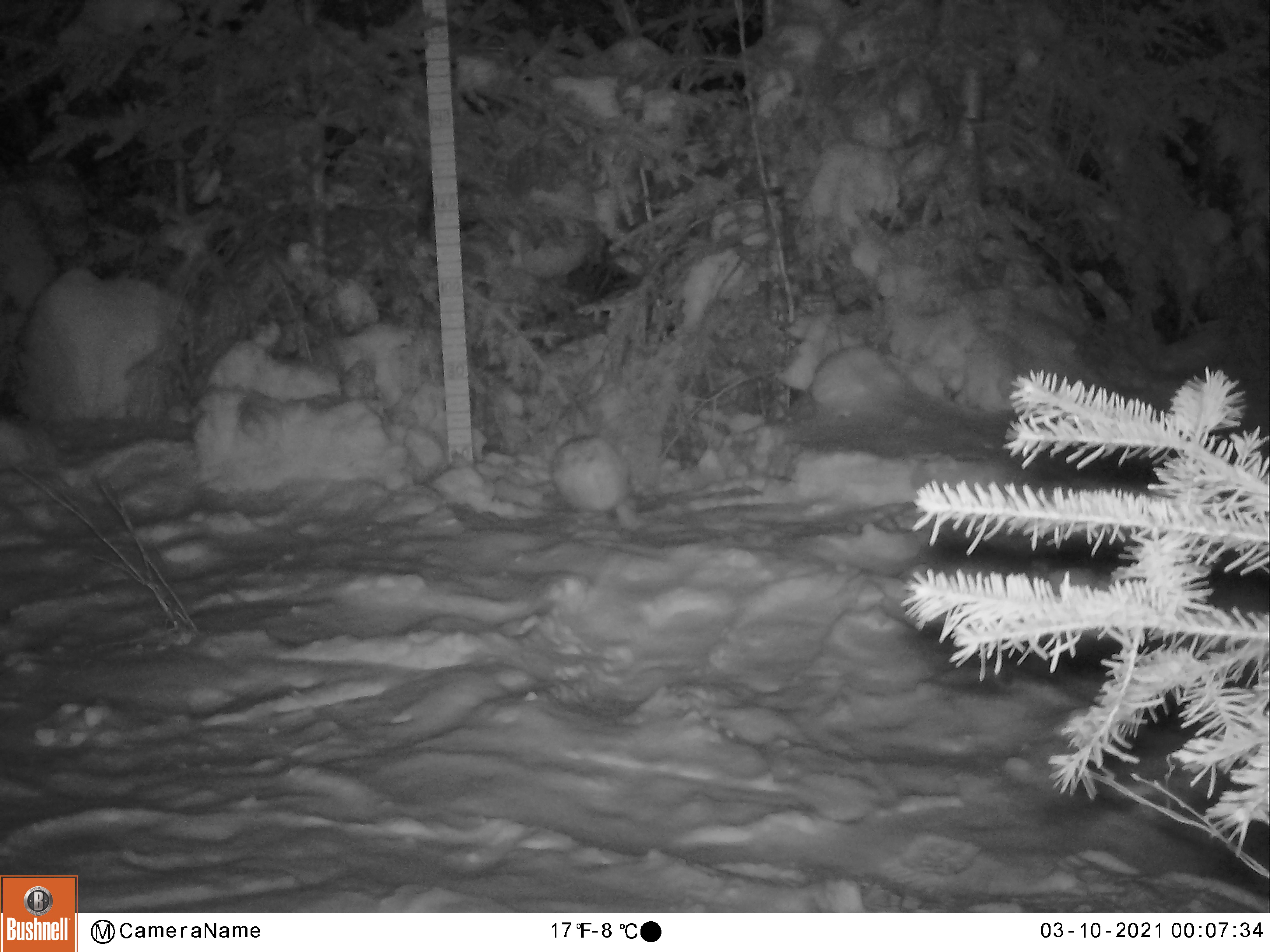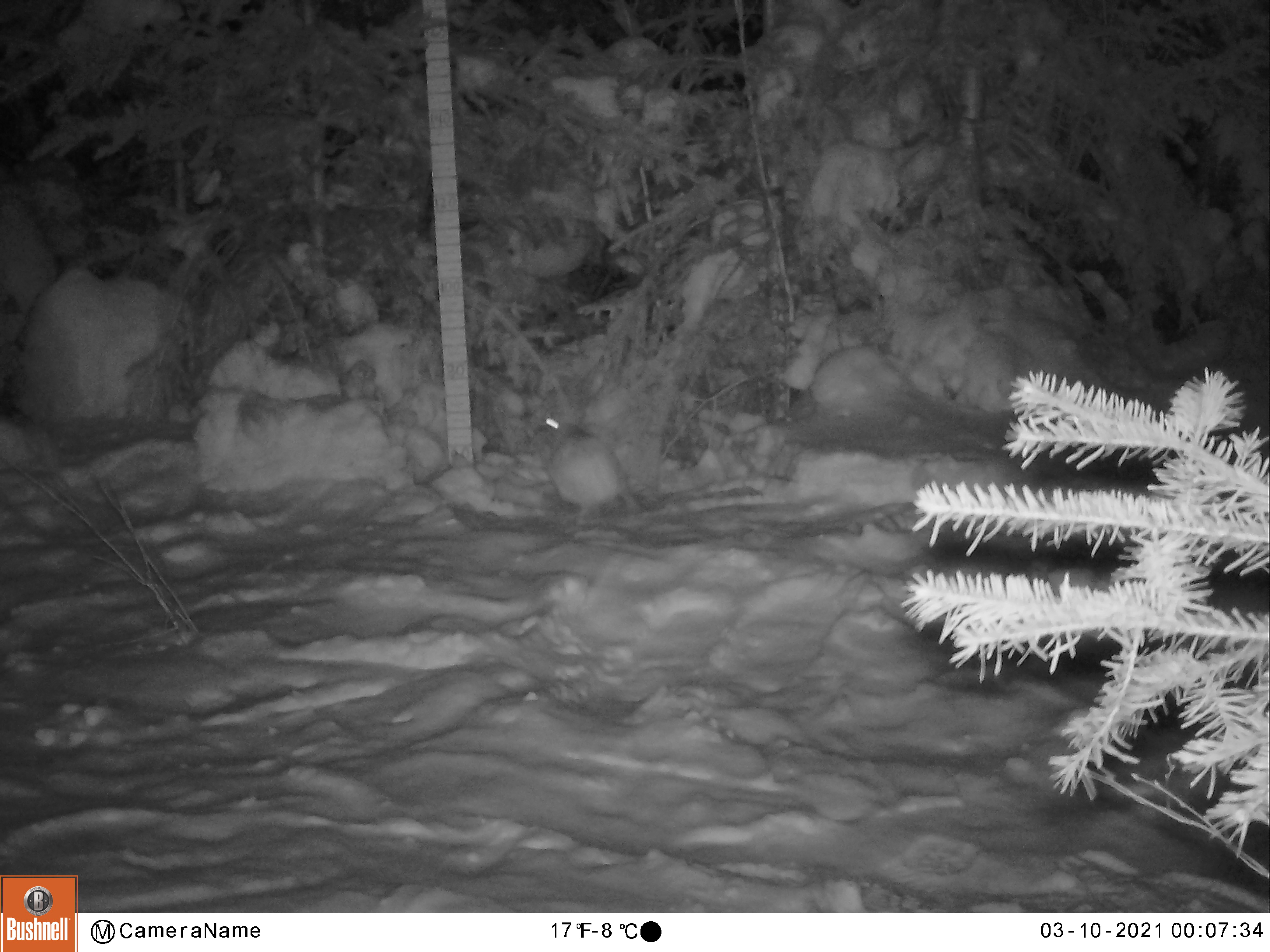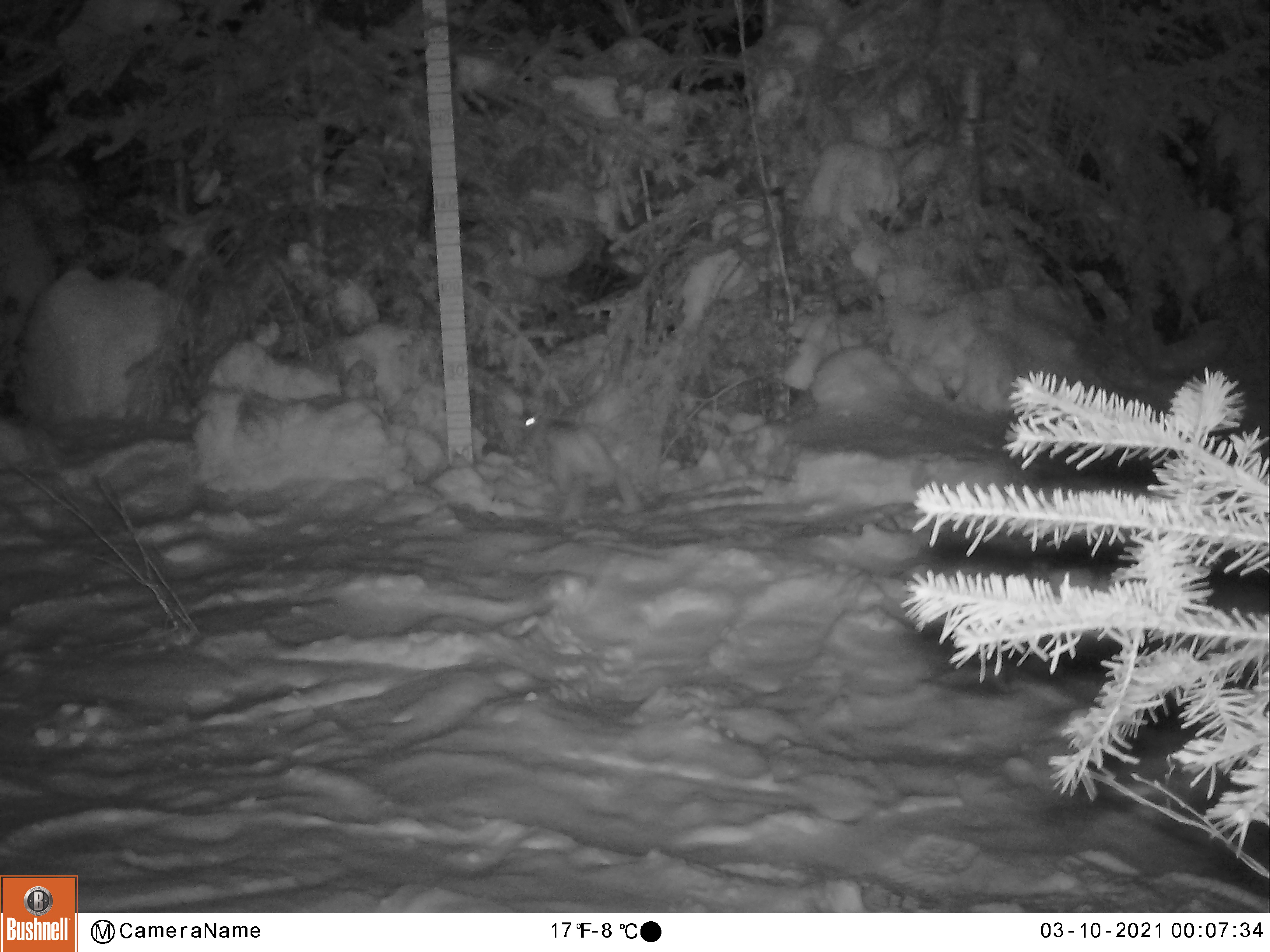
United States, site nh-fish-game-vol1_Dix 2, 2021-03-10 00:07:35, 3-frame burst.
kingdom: Animalia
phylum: Chordata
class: Mammalia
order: Lagomorpha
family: Leporidae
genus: Lepus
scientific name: Lepus americanus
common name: snowshoe hare